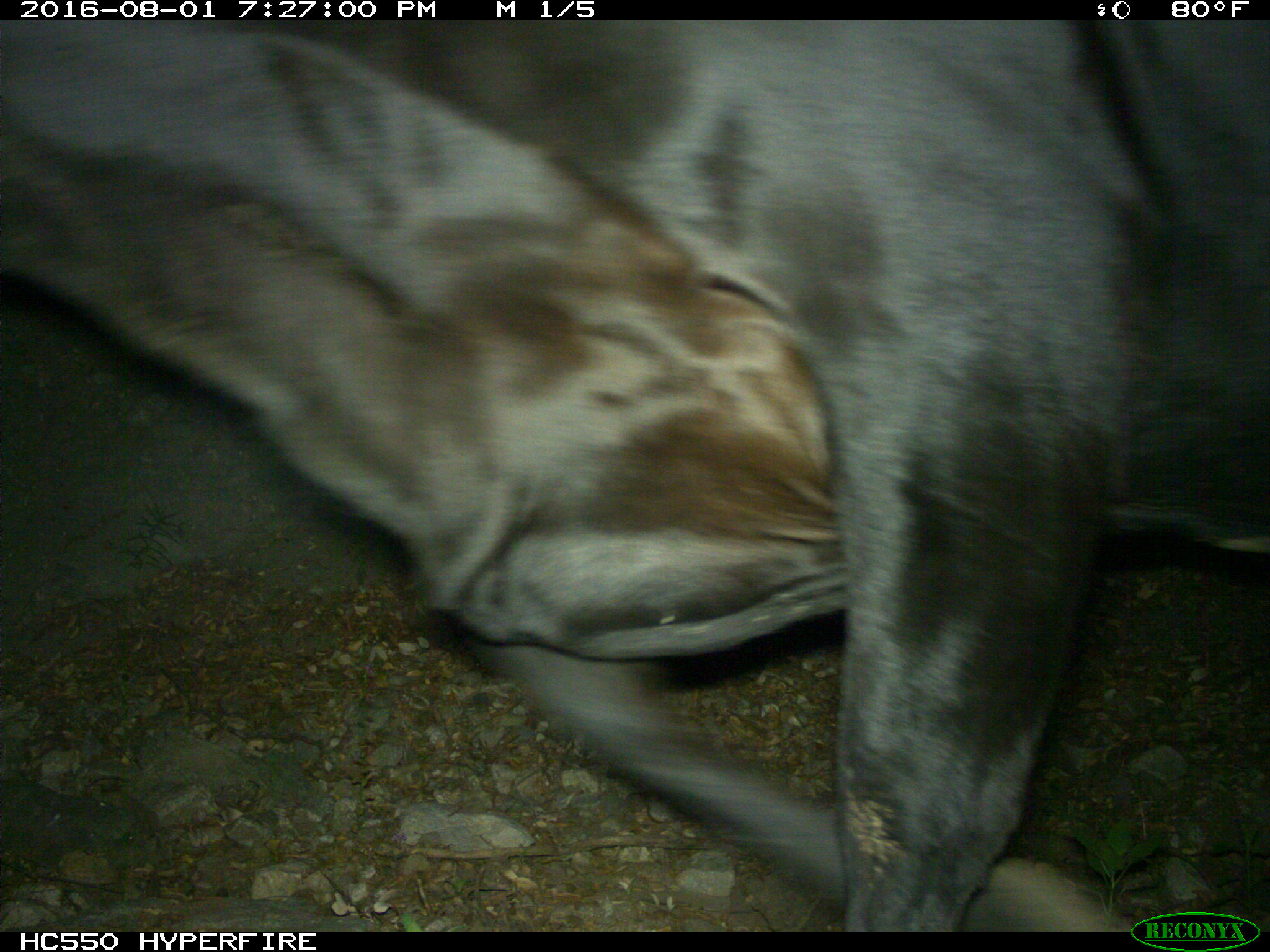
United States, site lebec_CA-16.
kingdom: Animalia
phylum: Chordata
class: Mammalia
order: Artiodactyla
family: Bovidae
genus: Bos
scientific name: Bos taurus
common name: domestic cow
Bos taurus (domestic cow).